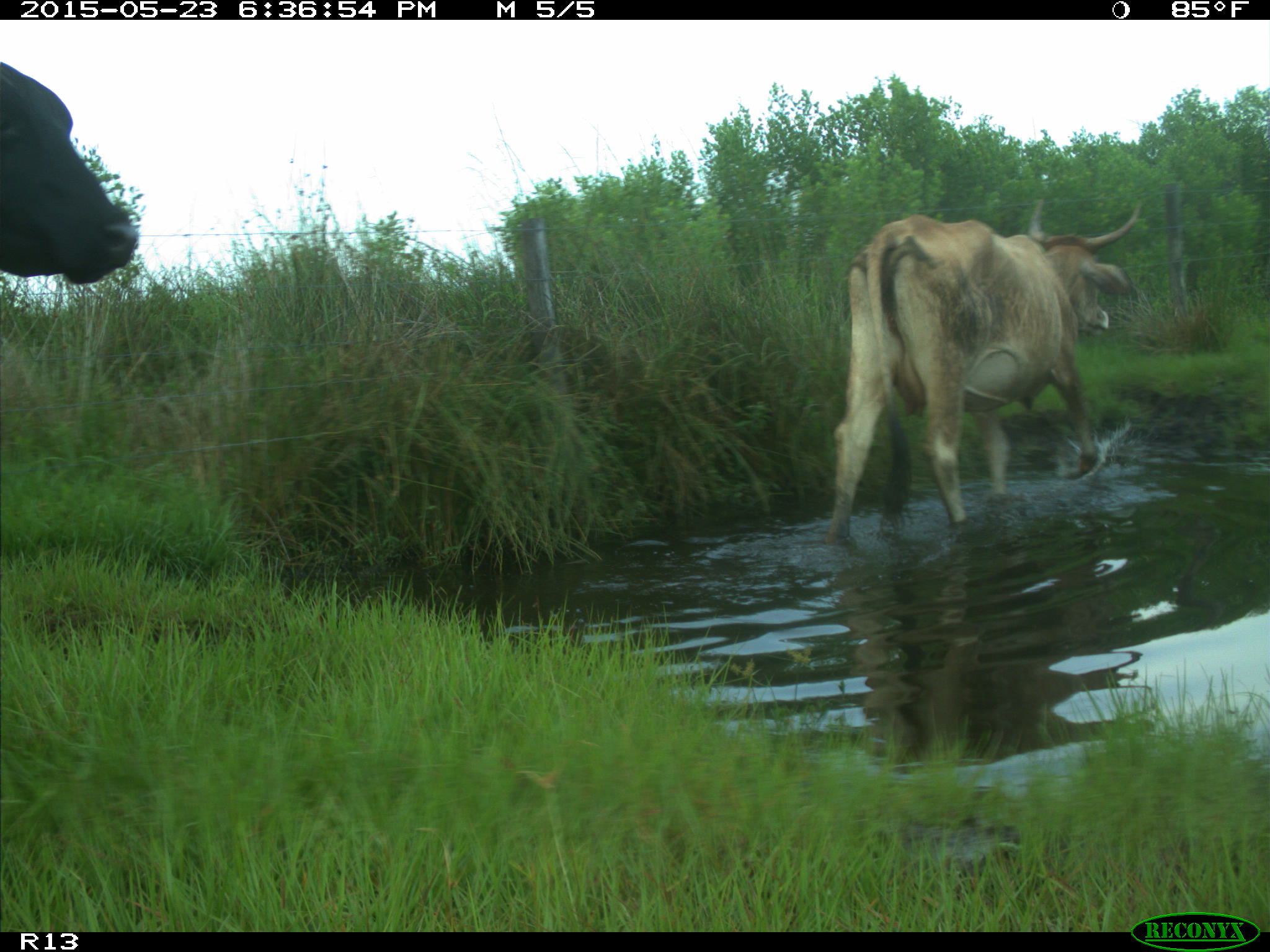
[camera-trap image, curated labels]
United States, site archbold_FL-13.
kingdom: Animalia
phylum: Chordata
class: Mammalia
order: Artiodactyla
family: Bovidae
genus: Bos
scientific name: Bos taurus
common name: domestic cow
Bos taurus (domestic cow).